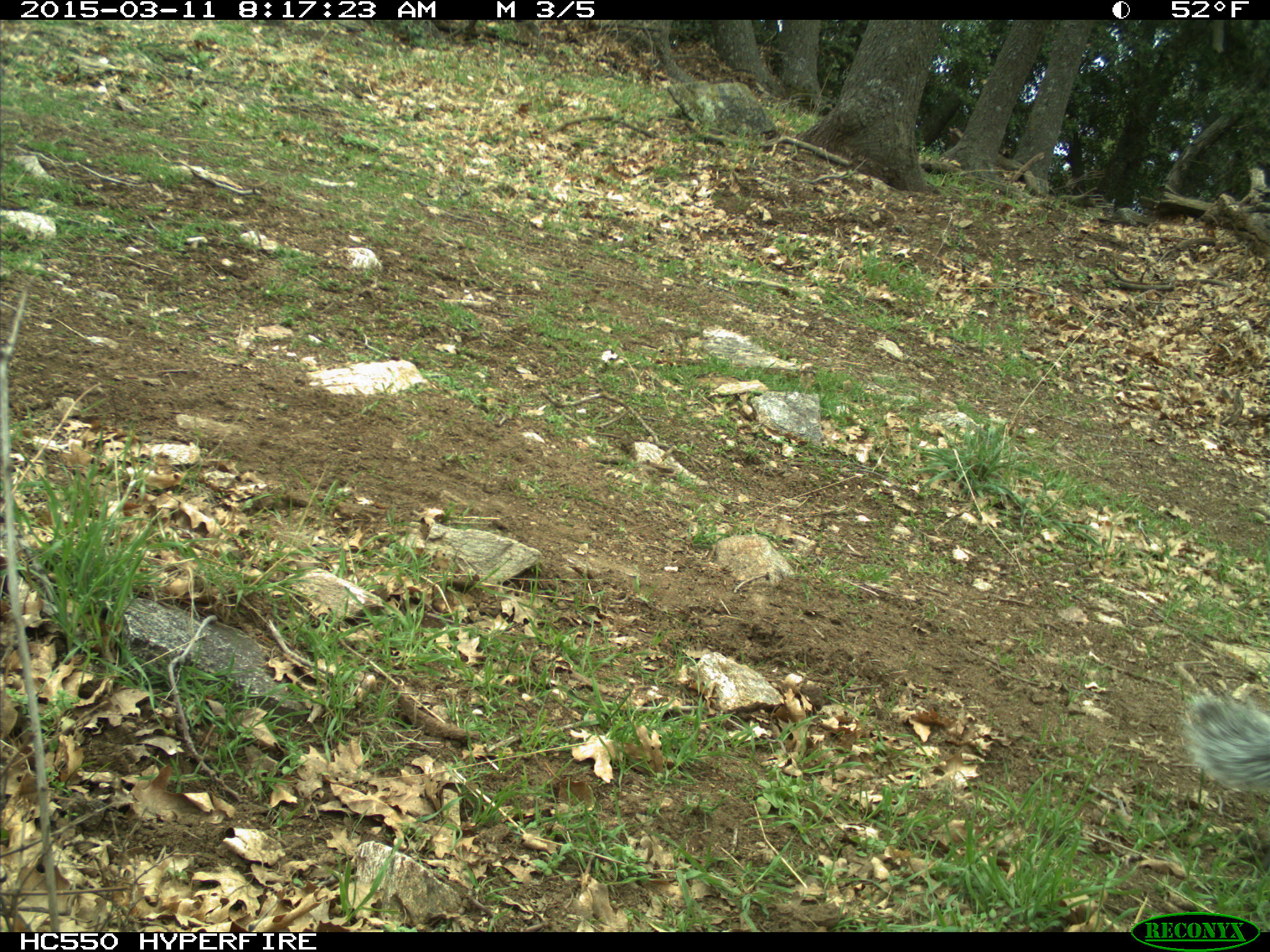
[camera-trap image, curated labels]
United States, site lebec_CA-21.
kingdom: Animalia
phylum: Chordata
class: Mammalia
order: Rodentia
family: Sciuridae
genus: Sciurus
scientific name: Sciurus carolinensis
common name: eastern gray squirrel